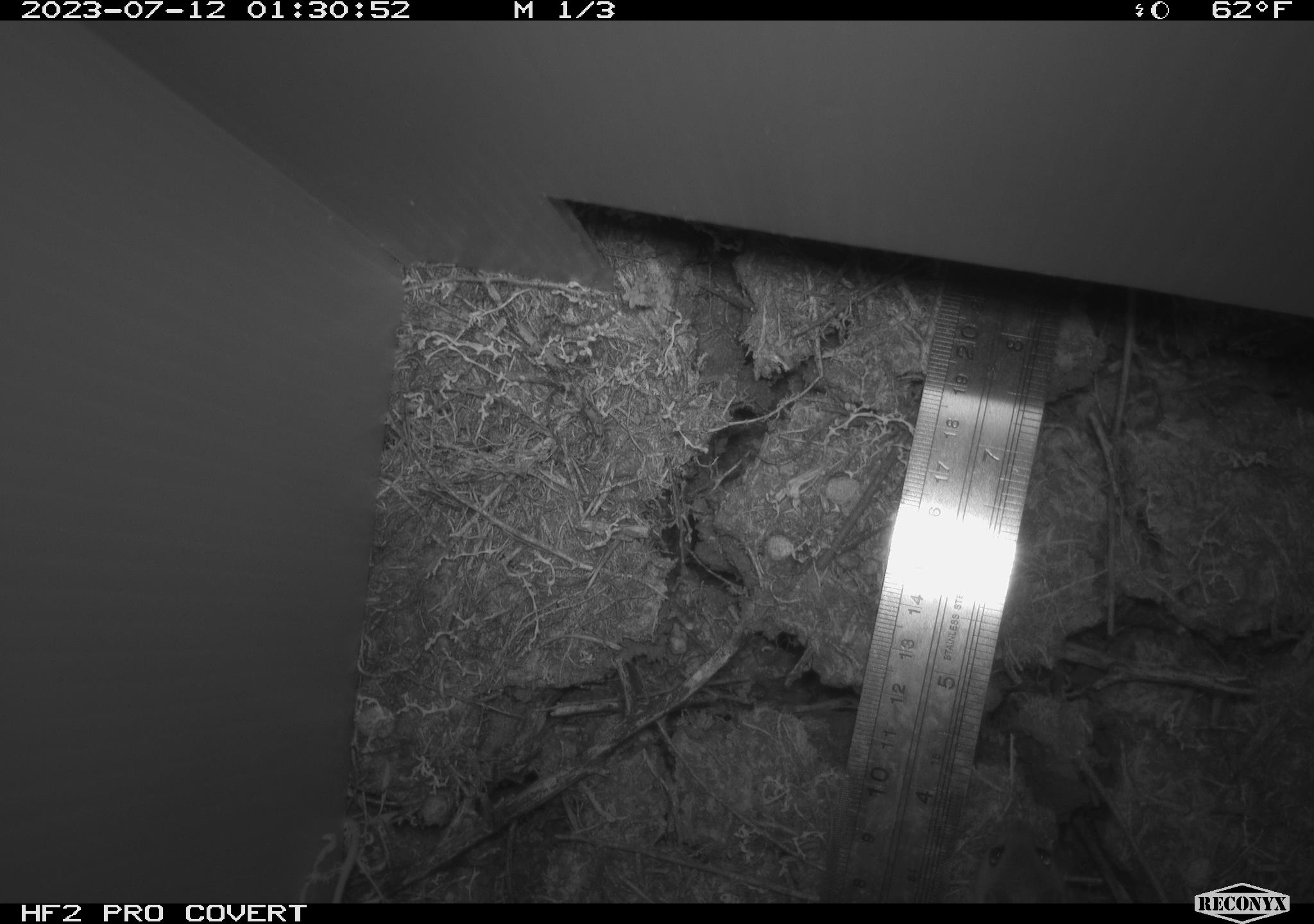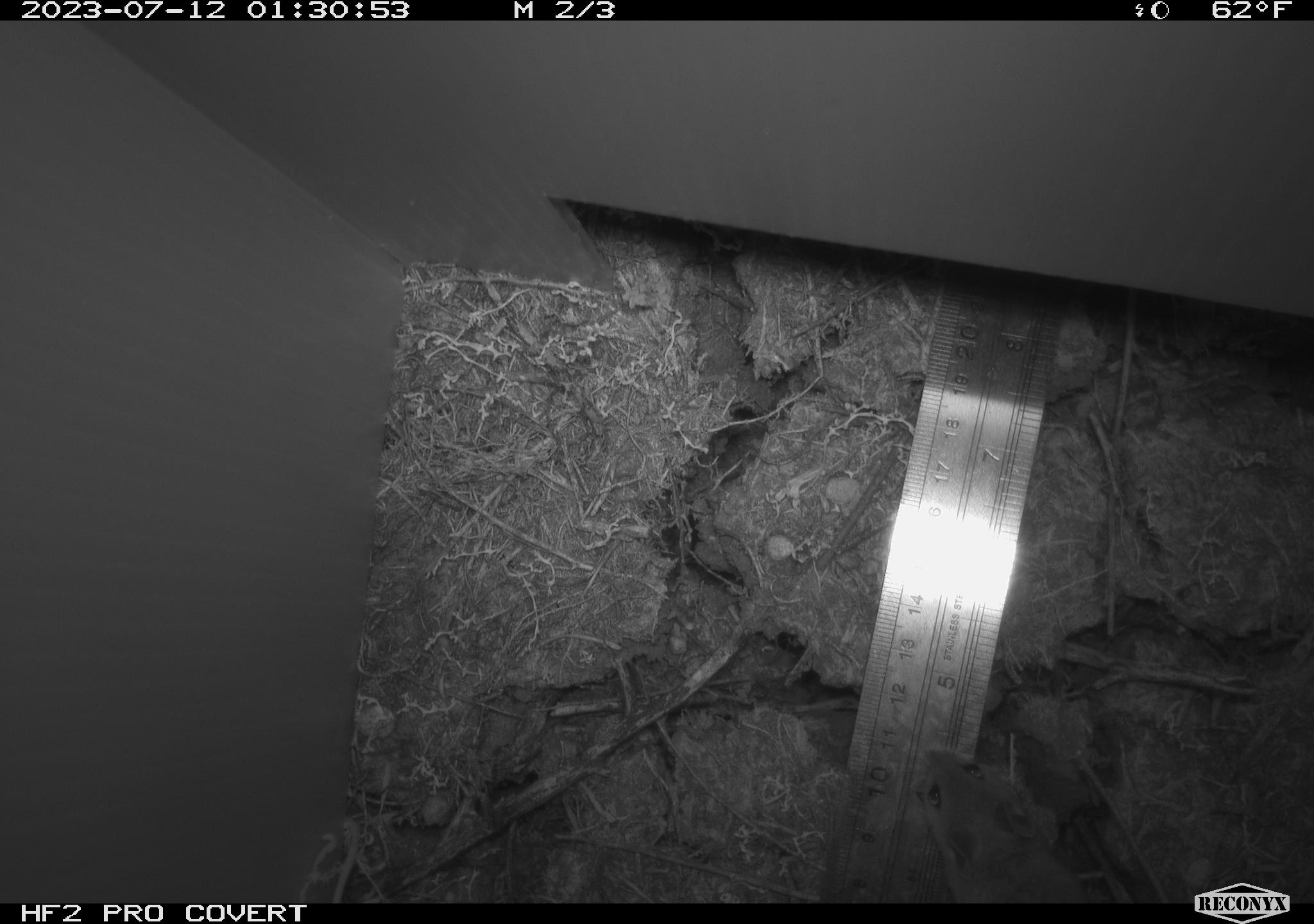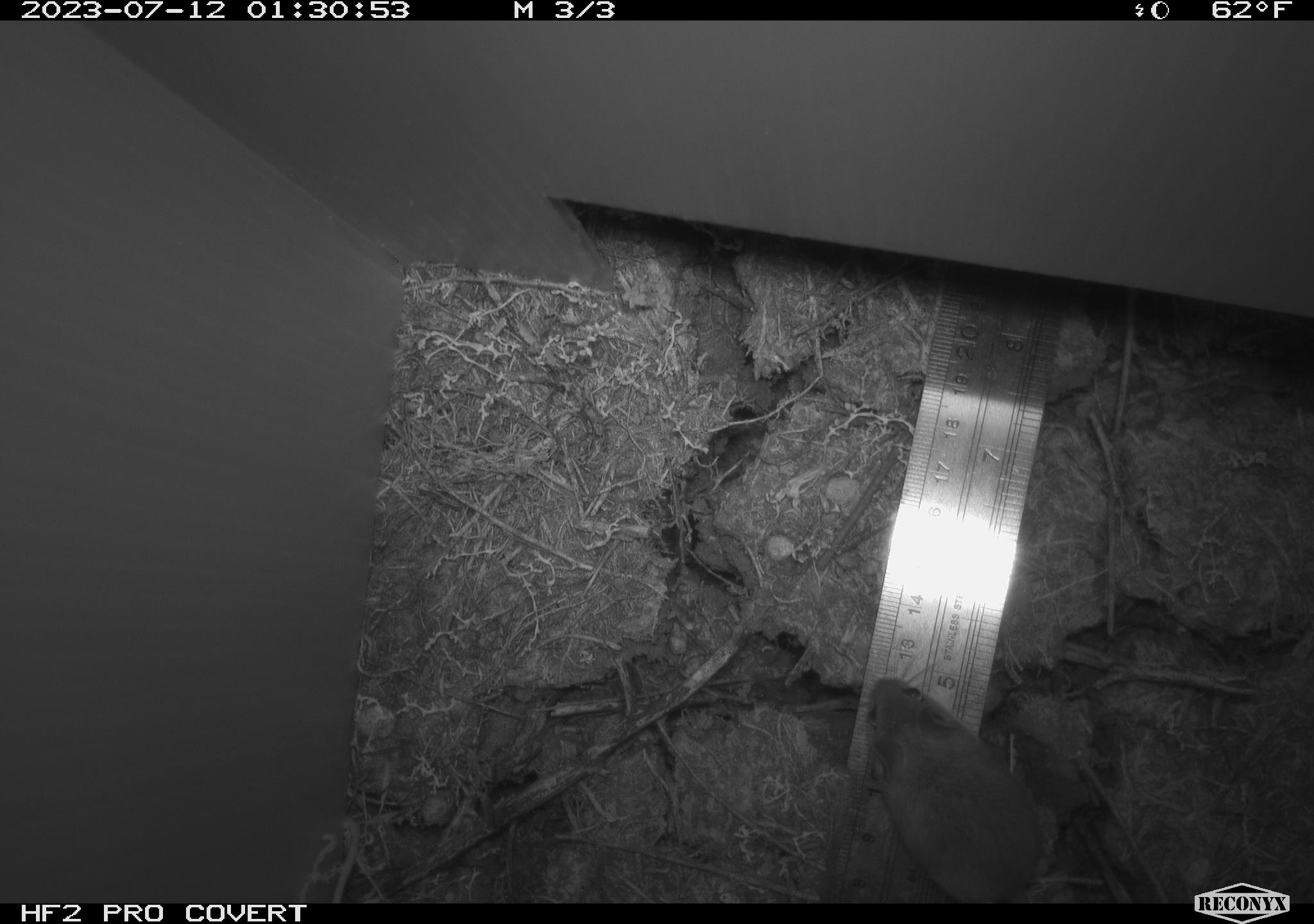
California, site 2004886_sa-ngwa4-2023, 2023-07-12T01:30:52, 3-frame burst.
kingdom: Animalia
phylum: Chordata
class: Mammalia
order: Rodentia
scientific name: Rodentia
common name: mouse species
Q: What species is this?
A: Mouse species (Rodentia).